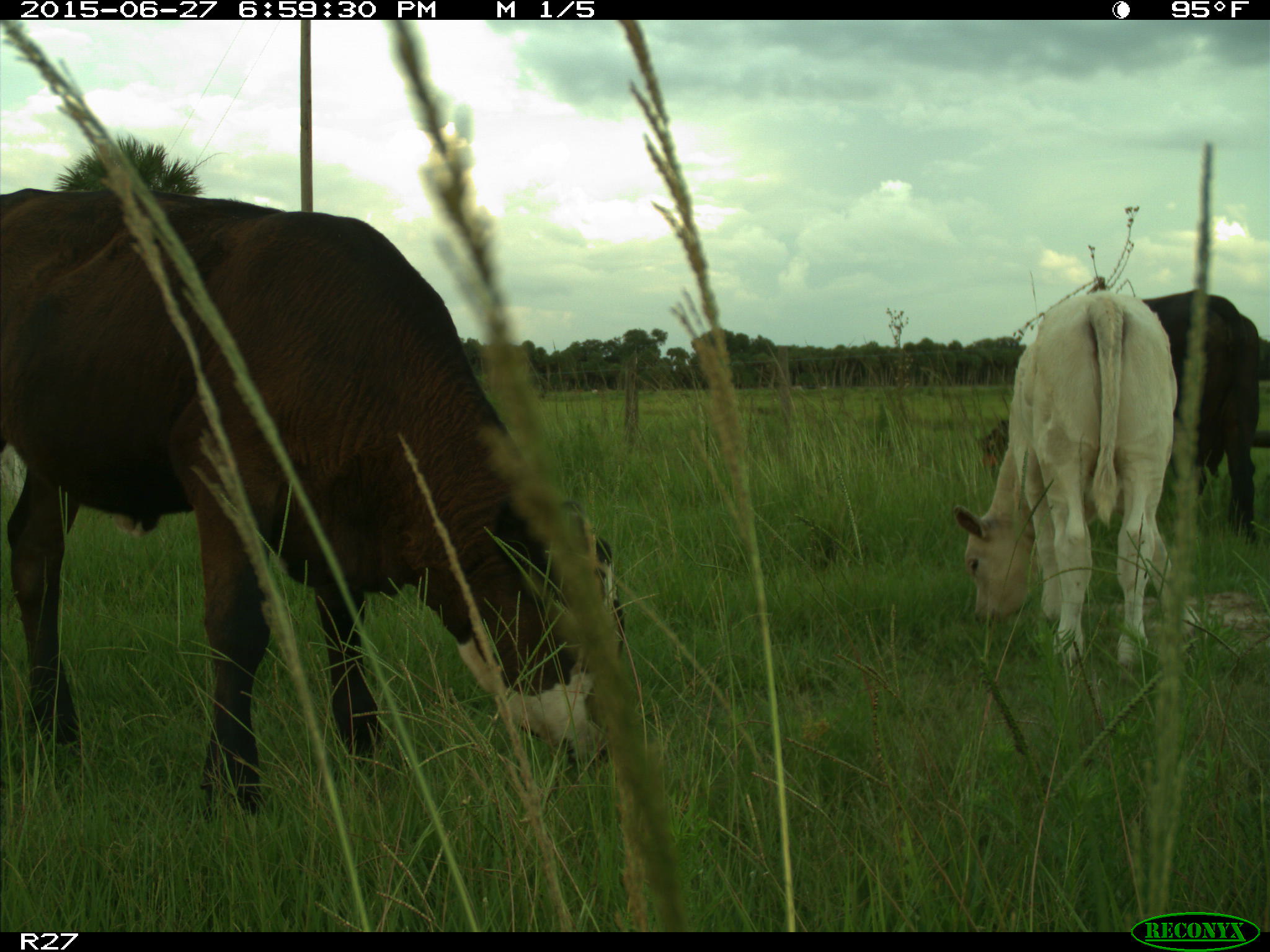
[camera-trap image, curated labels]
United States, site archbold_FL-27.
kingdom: Animalia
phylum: Chordata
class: Mammalia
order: Artiodactyla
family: Bovidae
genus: Bos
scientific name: Bos taurus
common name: domestic cow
Bos taurus (domestic cow).